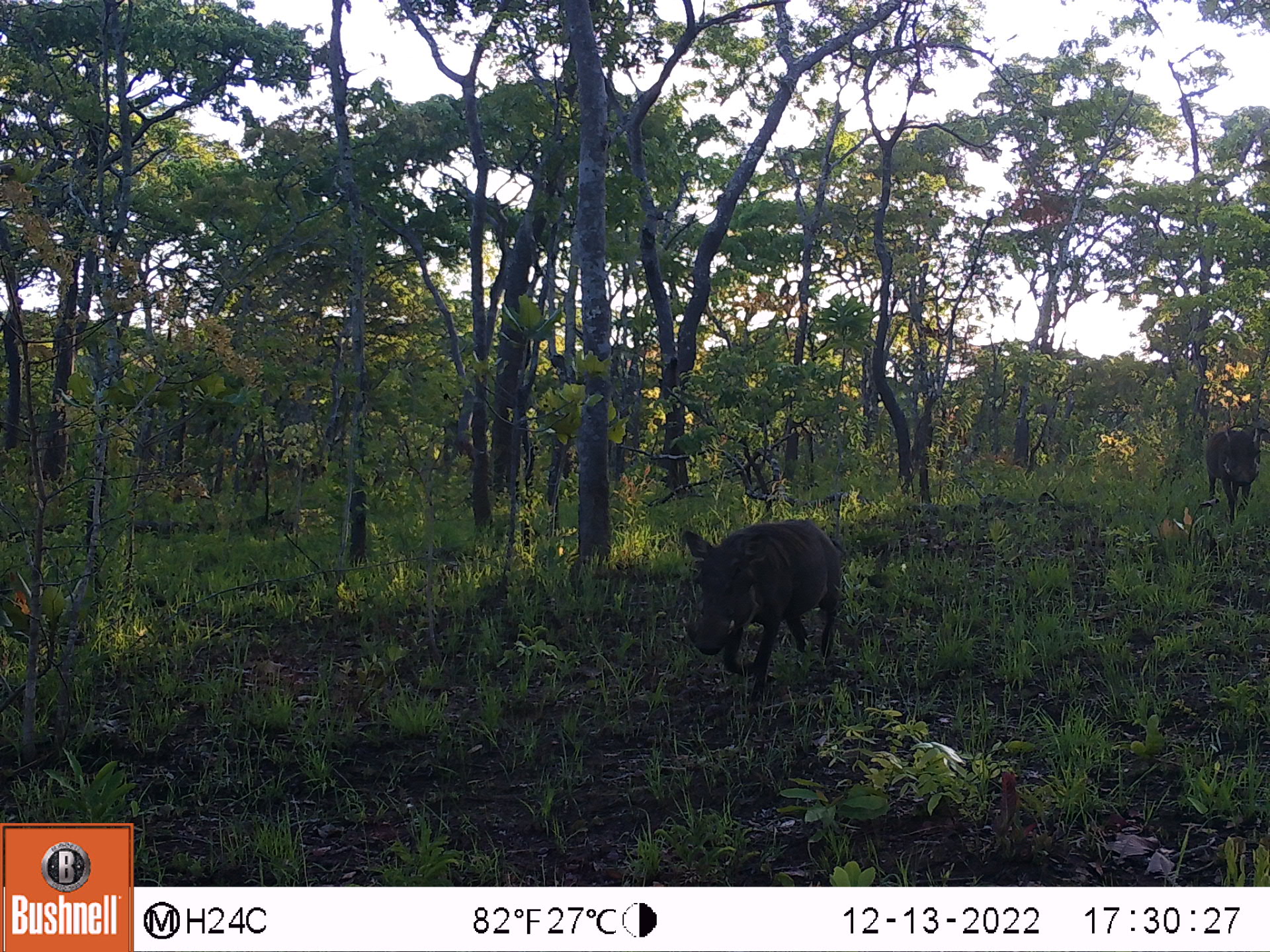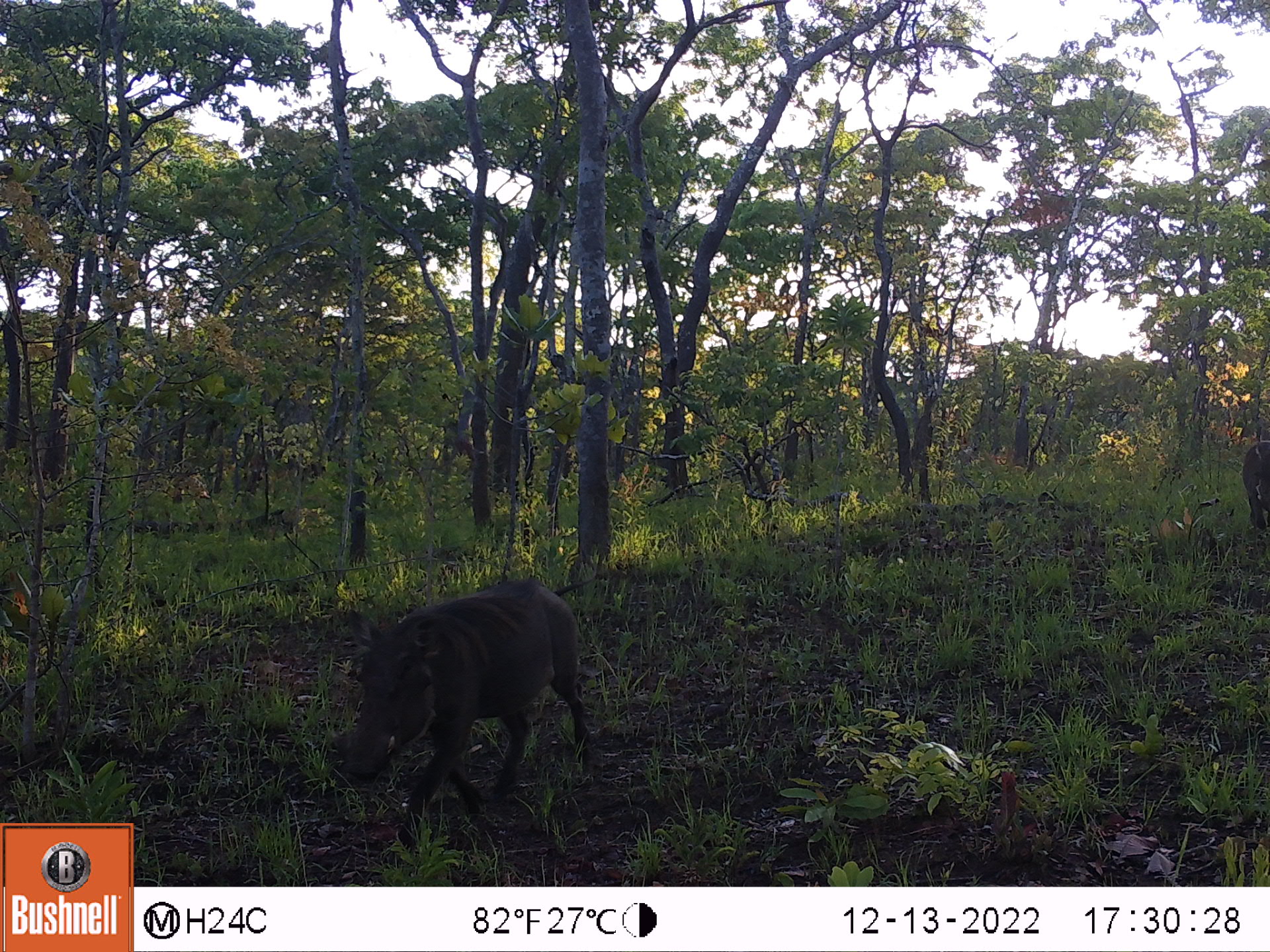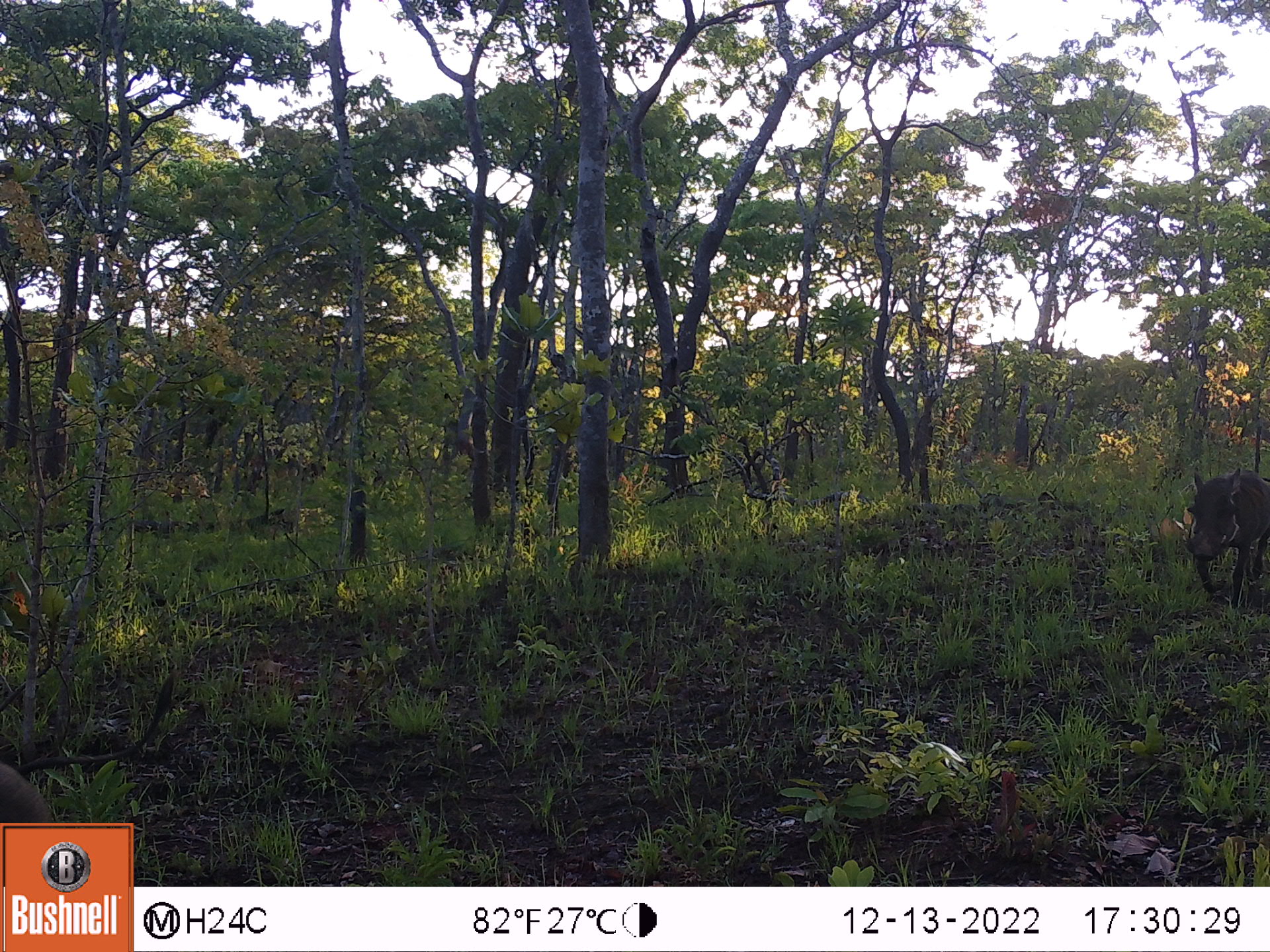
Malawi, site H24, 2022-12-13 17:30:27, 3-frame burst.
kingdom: Animalia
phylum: Chordata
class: Mammalia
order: Artiodactyla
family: Suidae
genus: Phacochoerus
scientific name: Phacochoerus africanus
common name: common warthog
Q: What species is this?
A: Common warthog (Phacochoerus africanus).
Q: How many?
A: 2.